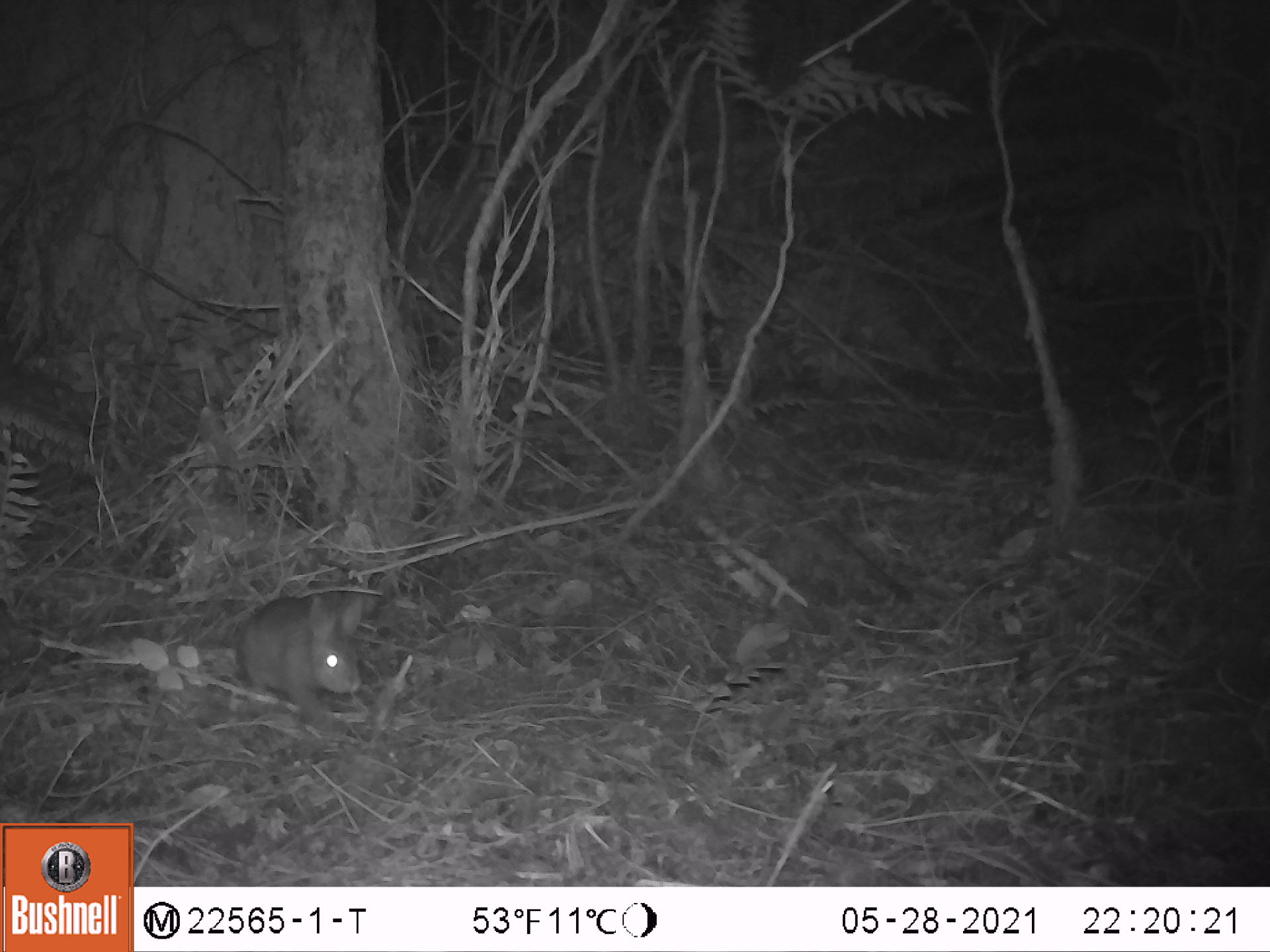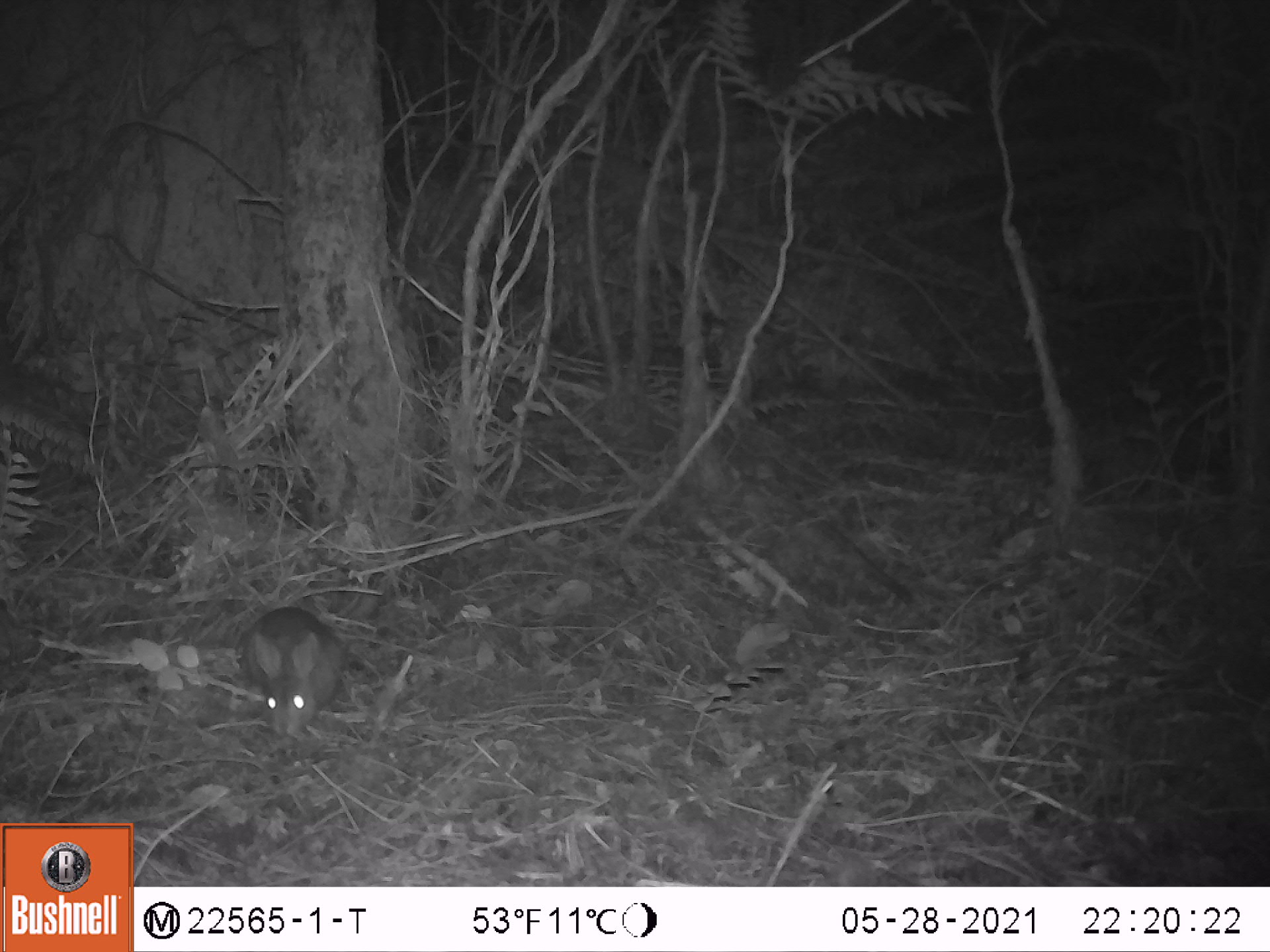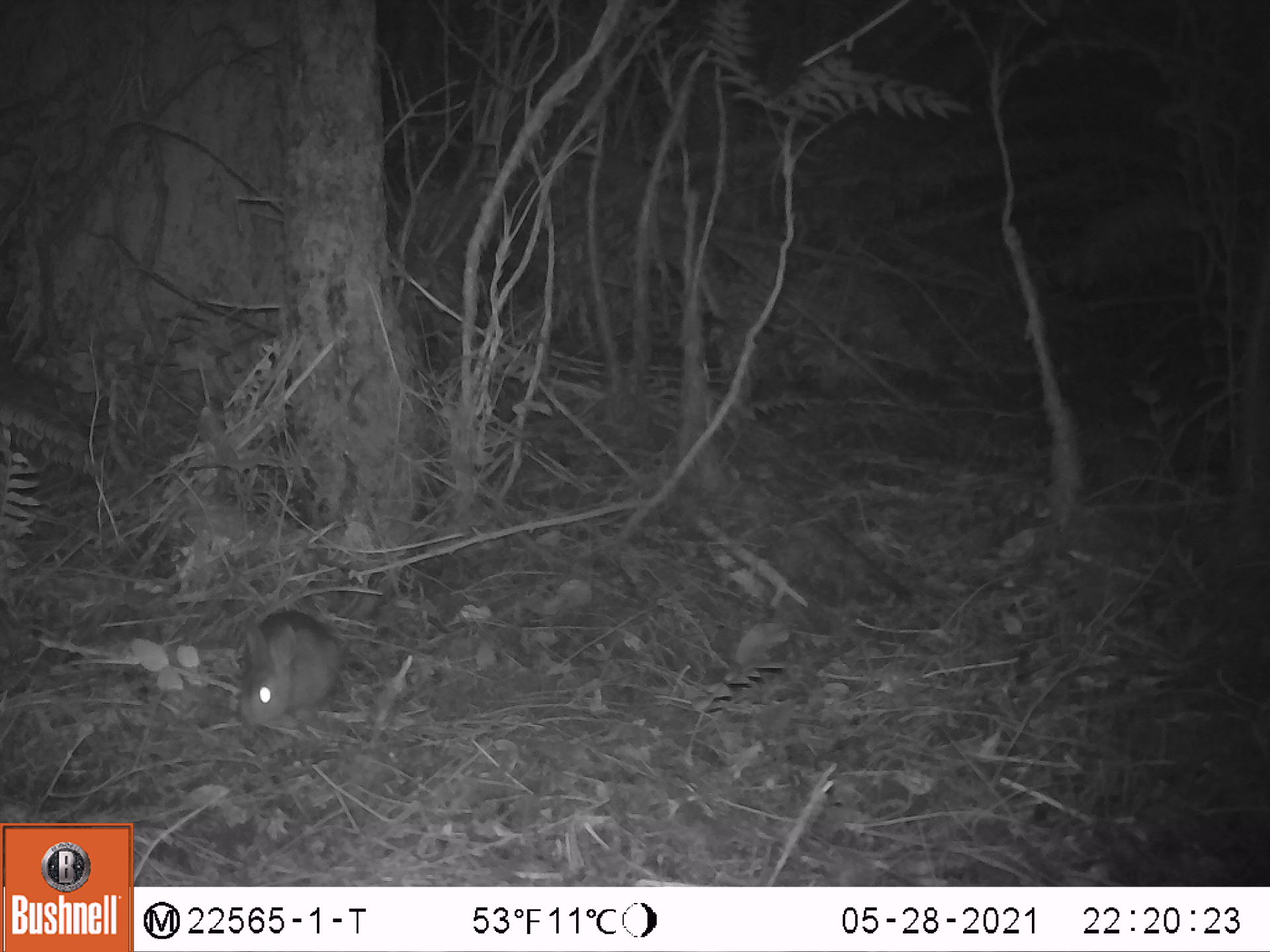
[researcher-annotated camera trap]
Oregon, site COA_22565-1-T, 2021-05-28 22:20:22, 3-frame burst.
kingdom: Animalia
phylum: Chordata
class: Mammalia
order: Lagomorpha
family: Leporidae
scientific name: Leporidae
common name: hares and rabbits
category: leporidae family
Leporidae family (hares and rabbits) (Leporidae).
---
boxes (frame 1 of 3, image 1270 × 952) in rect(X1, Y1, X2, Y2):
leporidae family: rect(231, 586, 368, 735)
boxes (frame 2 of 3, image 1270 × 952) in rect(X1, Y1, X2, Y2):
leporidae family: rect(232, 607, 349, 751)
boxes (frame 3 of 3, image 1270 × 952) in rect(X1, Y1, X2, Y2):
leporidae family: rect(235, 606, 347, 739)